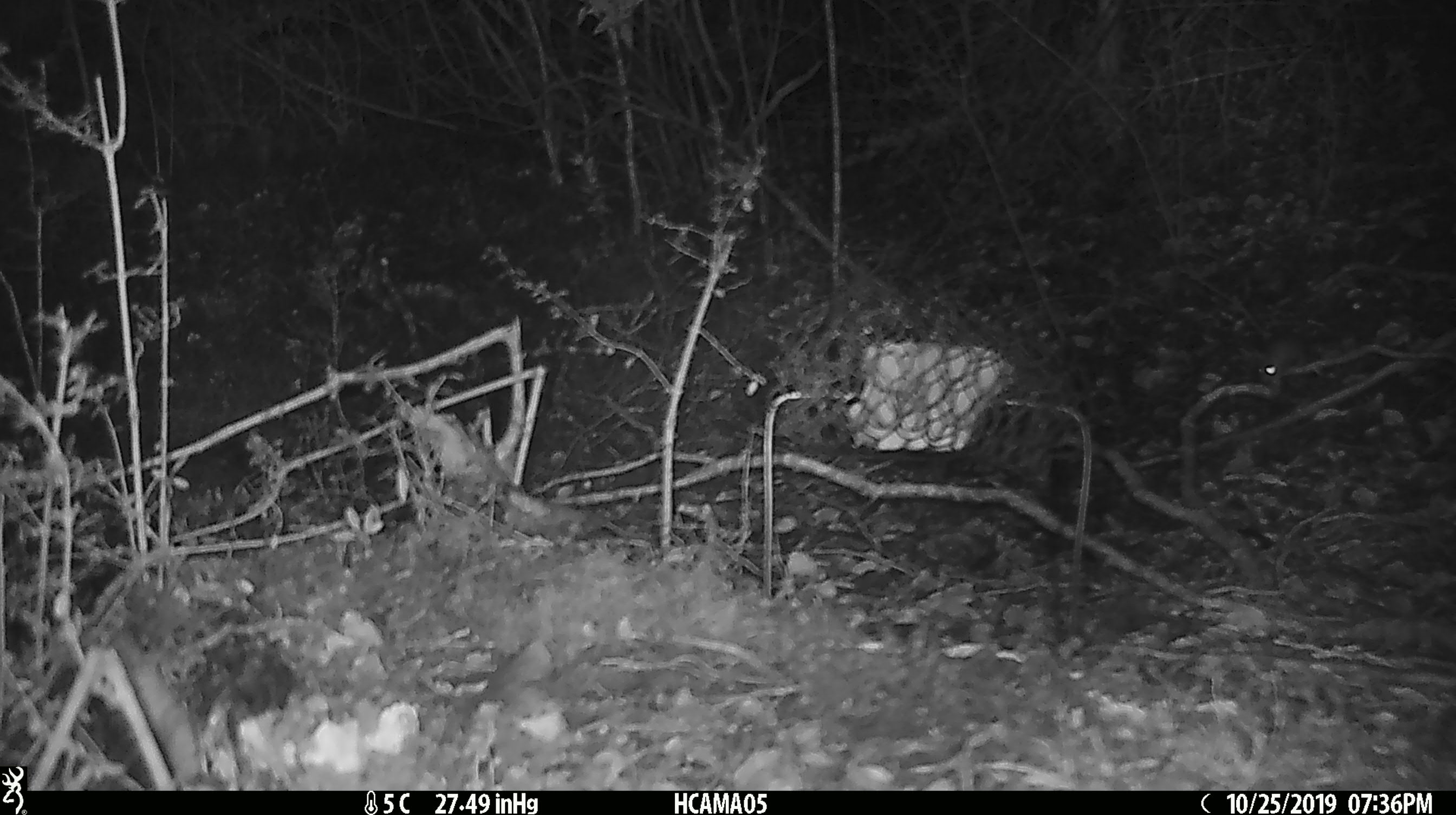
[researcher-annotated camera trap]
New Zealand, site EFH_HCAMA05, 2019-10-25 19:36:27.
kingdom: Animalia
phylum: Chordata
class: Mammalia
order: Rodentia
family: Muridae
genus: Mus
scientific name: Mus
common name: mouse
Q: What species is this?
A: Mouse (Mus).